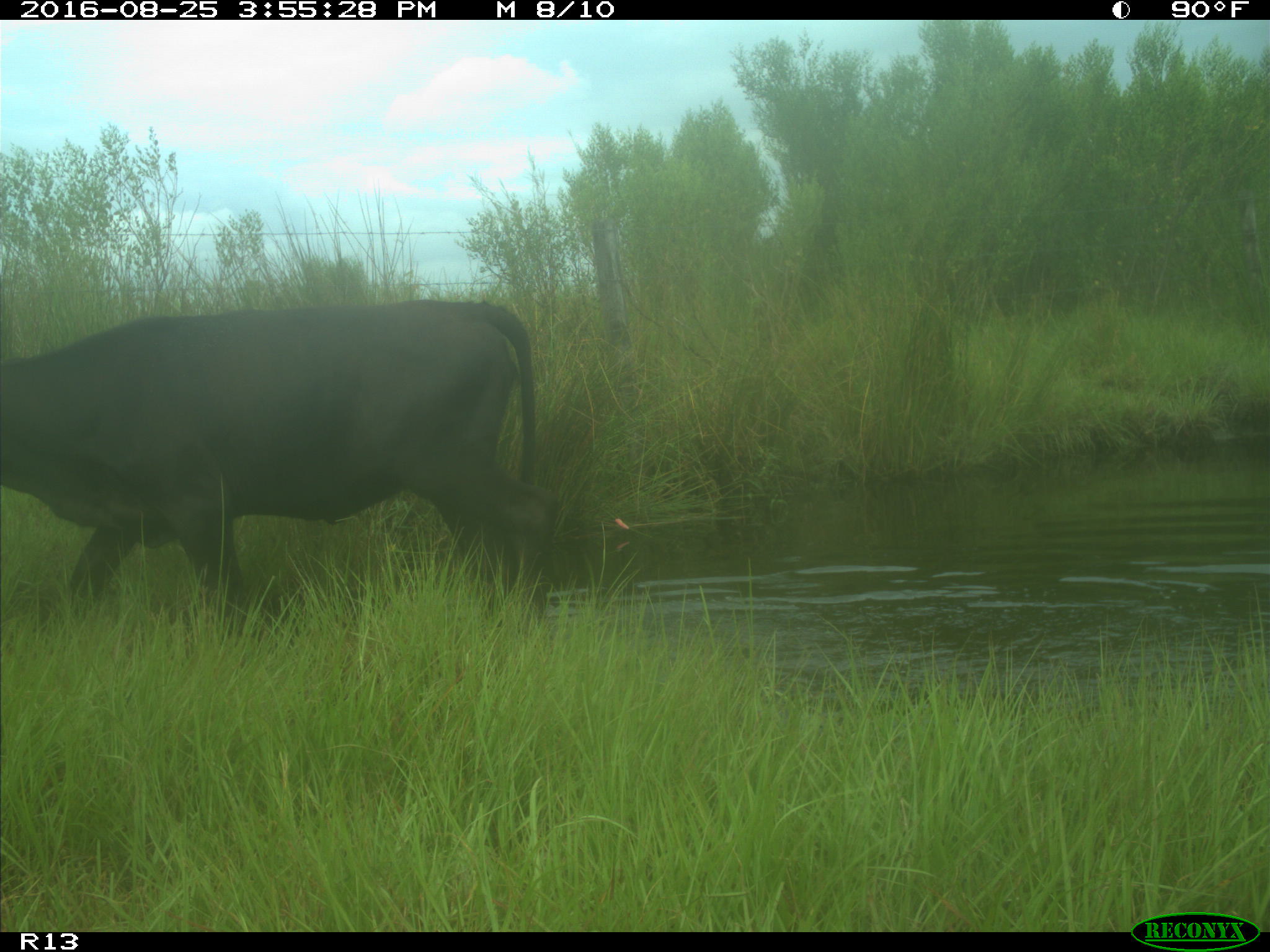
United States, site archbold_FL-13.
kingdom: Animalia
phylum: Chordata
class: Mammalia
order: Artiodactyla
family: Bovidae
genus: Bos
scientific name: Bos taurus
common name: domestic cow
Bos taurus (domestic cow).